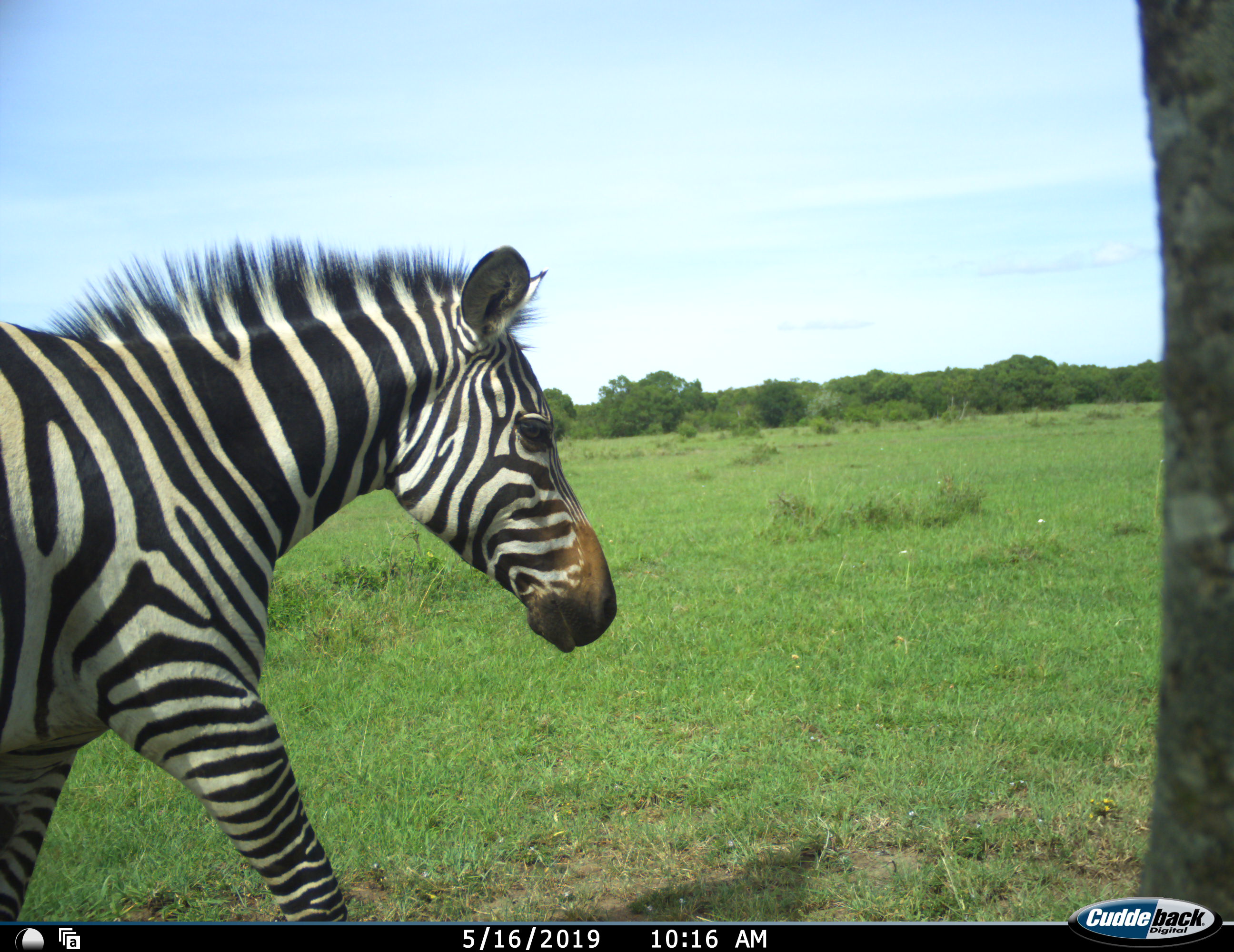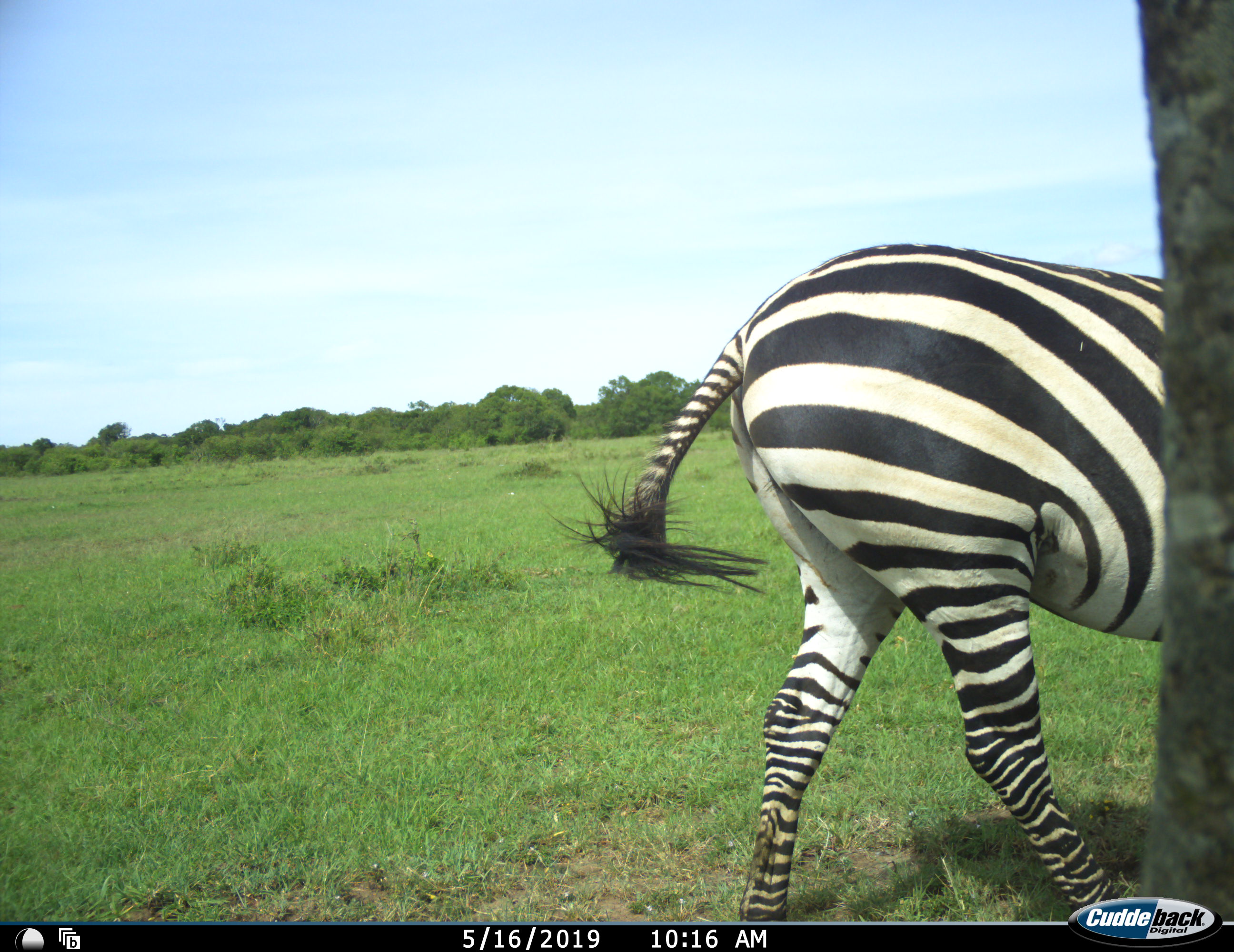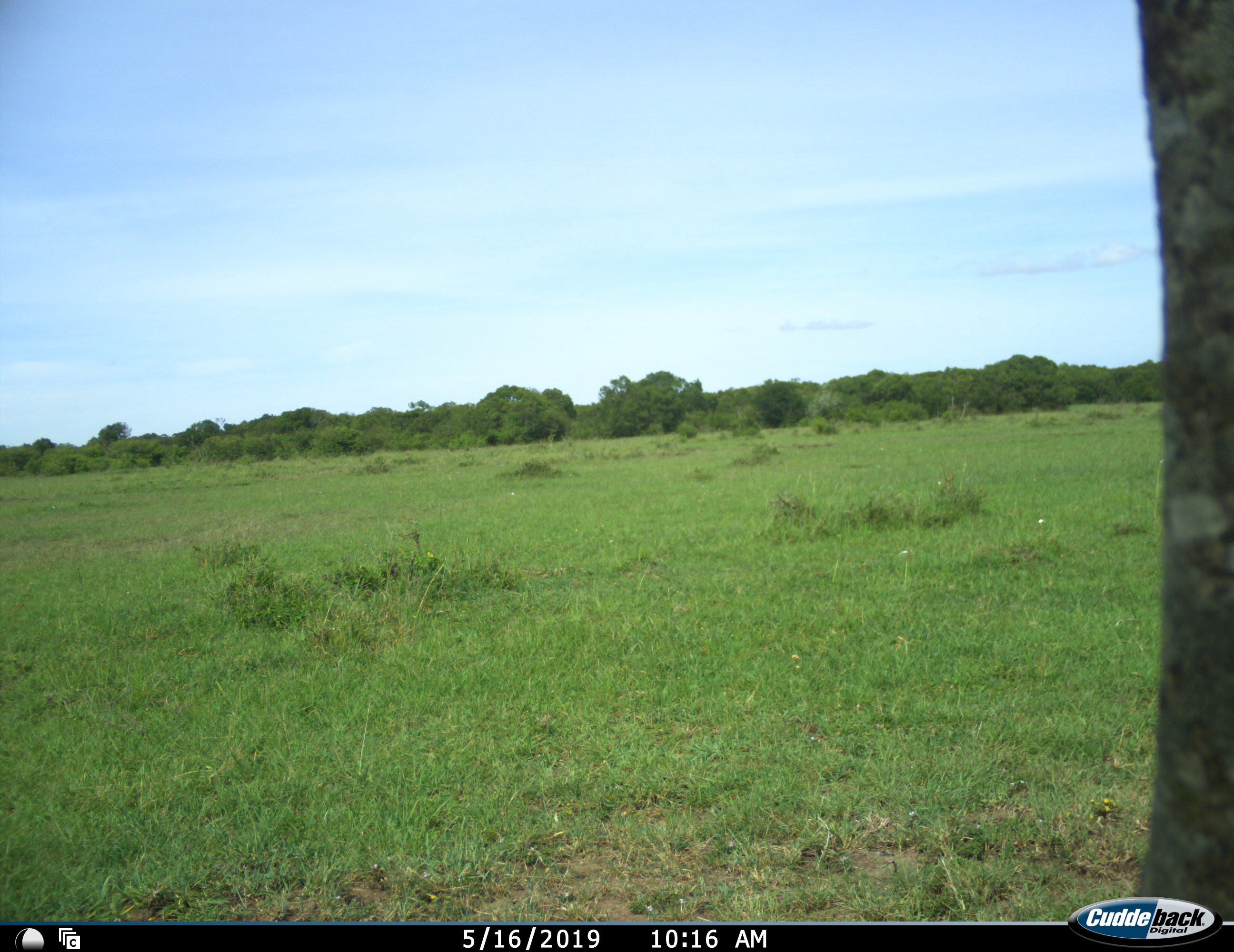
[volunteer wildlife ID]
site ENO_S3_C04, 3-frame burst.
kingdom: Animalia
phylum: Chordata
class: Mammalia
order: Perissodactyla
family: Equidae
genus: Equus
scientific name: Equus quagga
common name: plains zebra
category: zebraplains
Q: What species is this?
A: Zebraplains (plains zebra) (Equus quagga).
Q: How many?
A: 1.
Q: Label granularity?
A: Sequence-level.